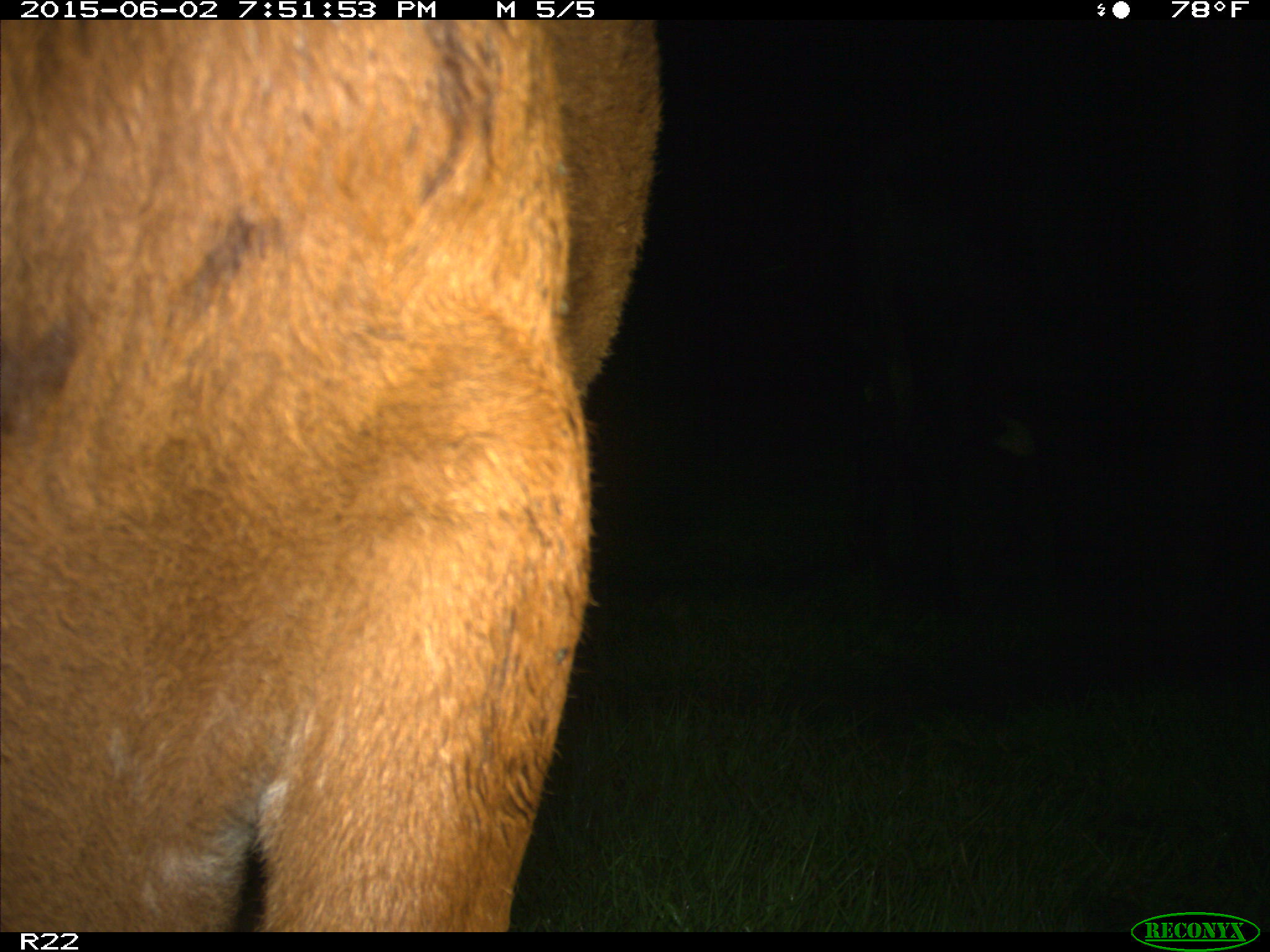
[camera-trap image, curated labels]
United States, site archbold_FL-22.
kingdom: Animalia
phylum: Chordata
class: Mammalia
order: Artiodactyla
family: Bovidae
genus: Bos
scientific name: Bos taurus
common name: domestic cow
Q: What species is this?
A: Bos taurus (domestic cow).